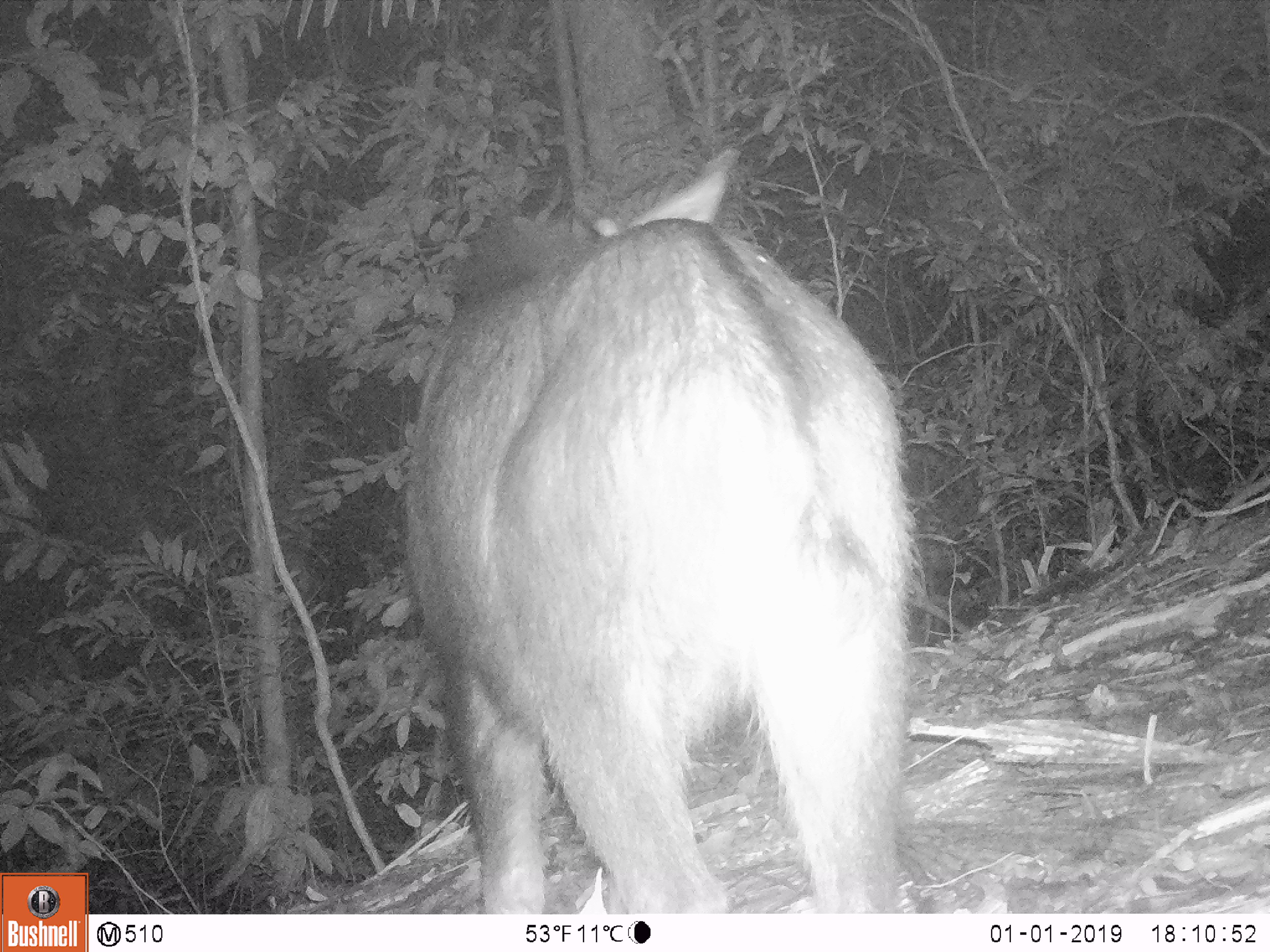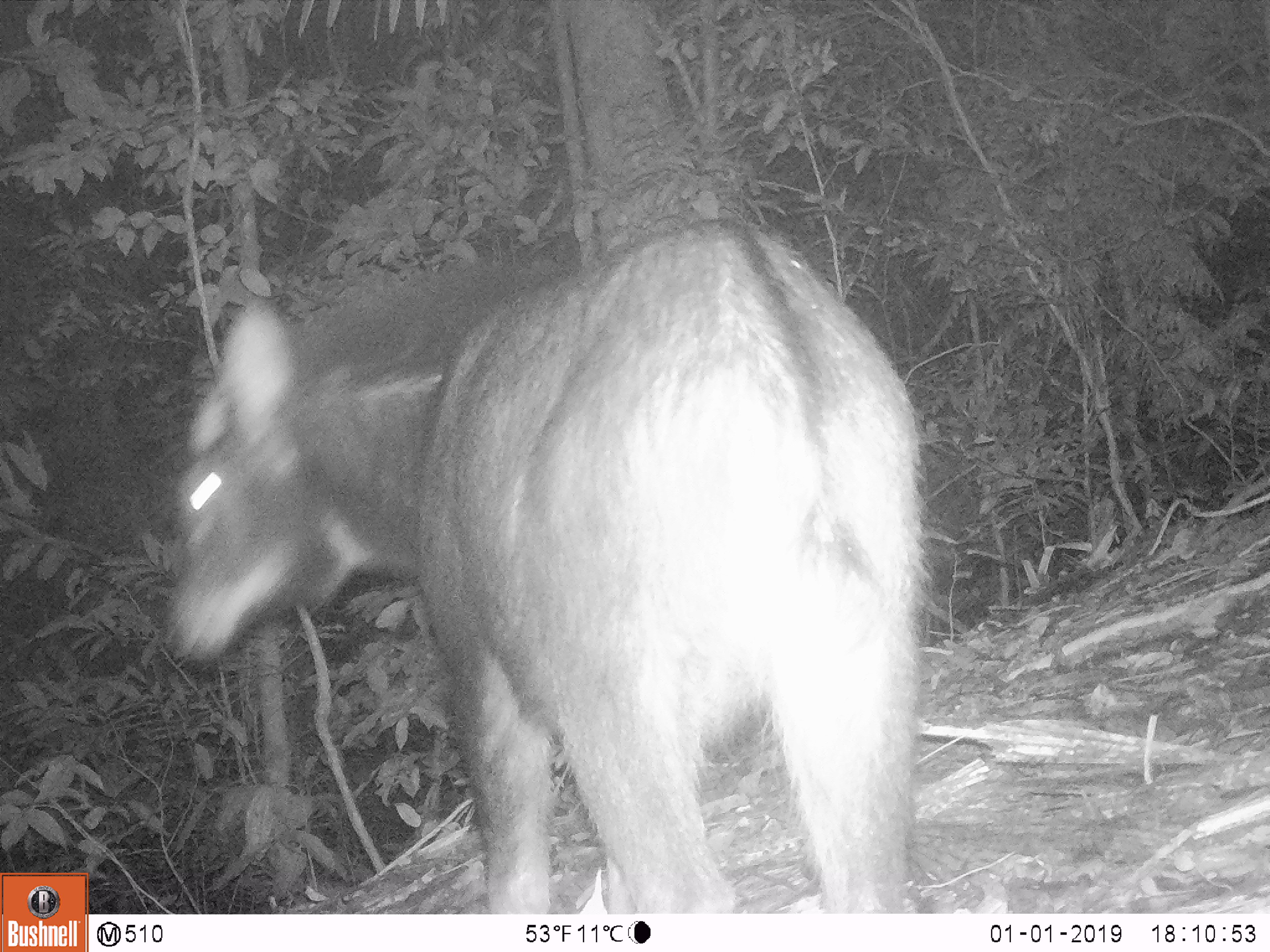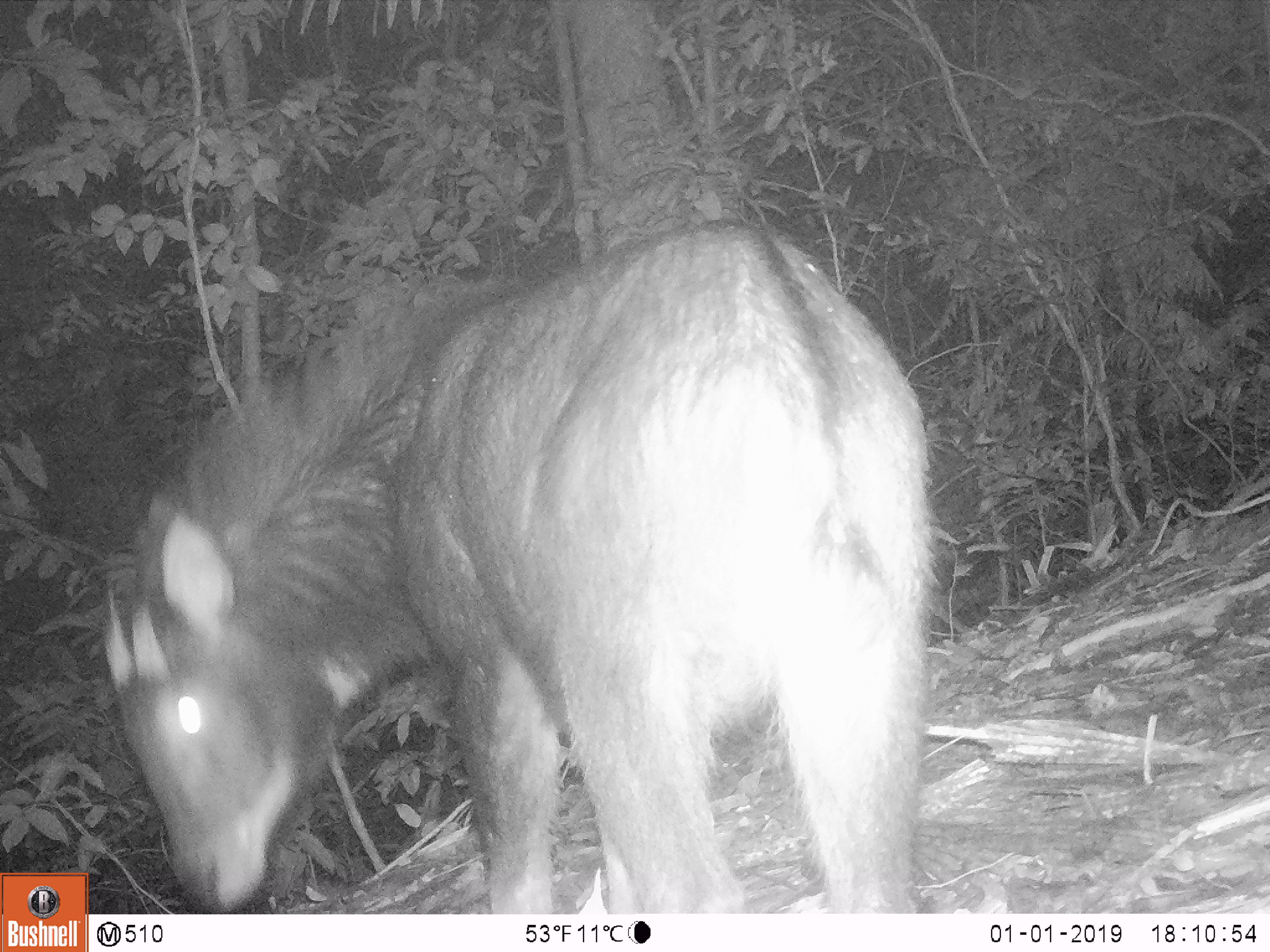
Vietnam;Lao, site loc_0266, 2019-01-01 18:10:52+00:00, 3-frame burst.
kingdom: Animalia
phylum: Chordata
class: Mammalia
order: Artiodactyla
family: Bovidae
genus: Capricornis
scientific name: Capricornis sumatraensis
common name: chinese serow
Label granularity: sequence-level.